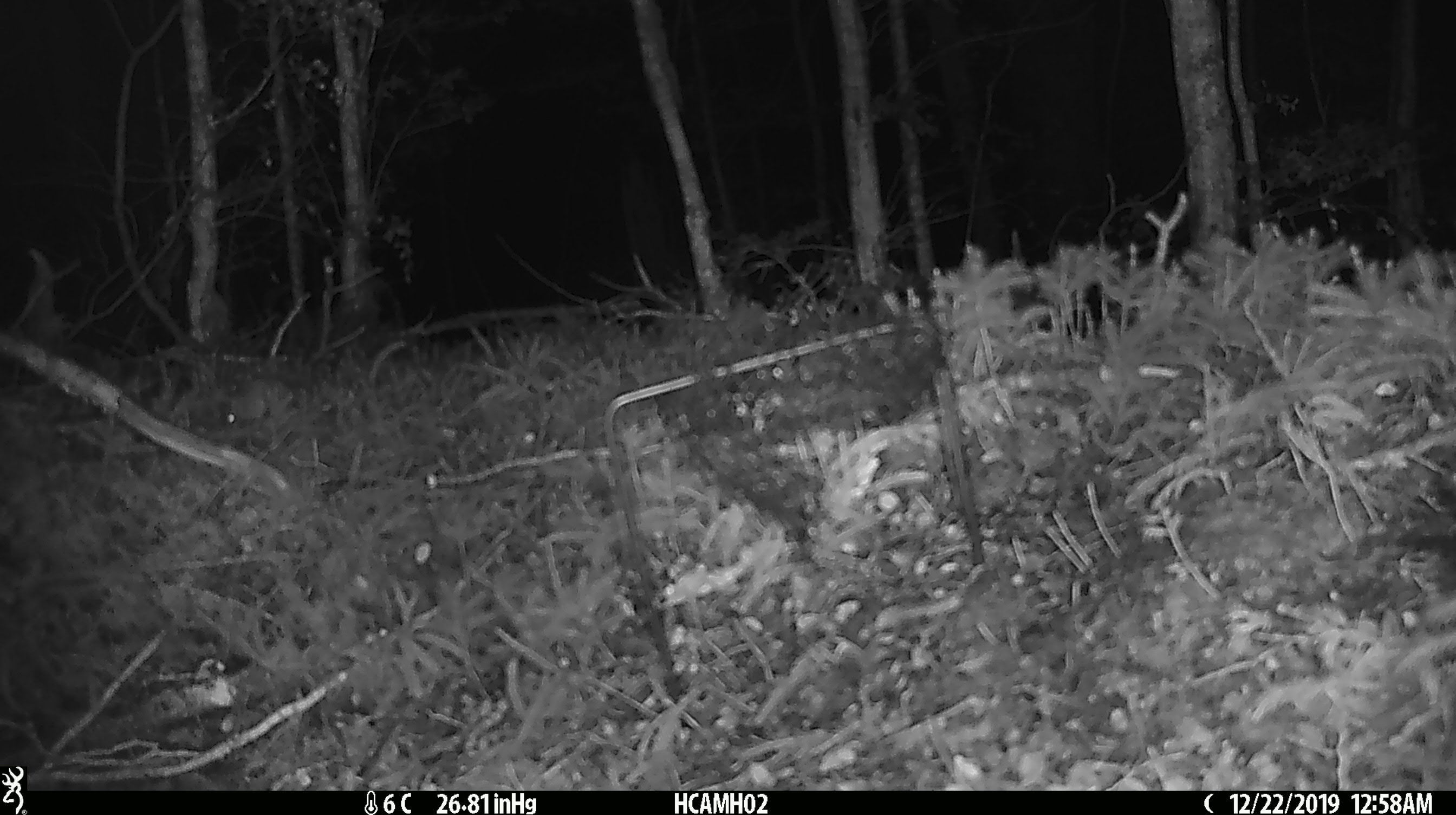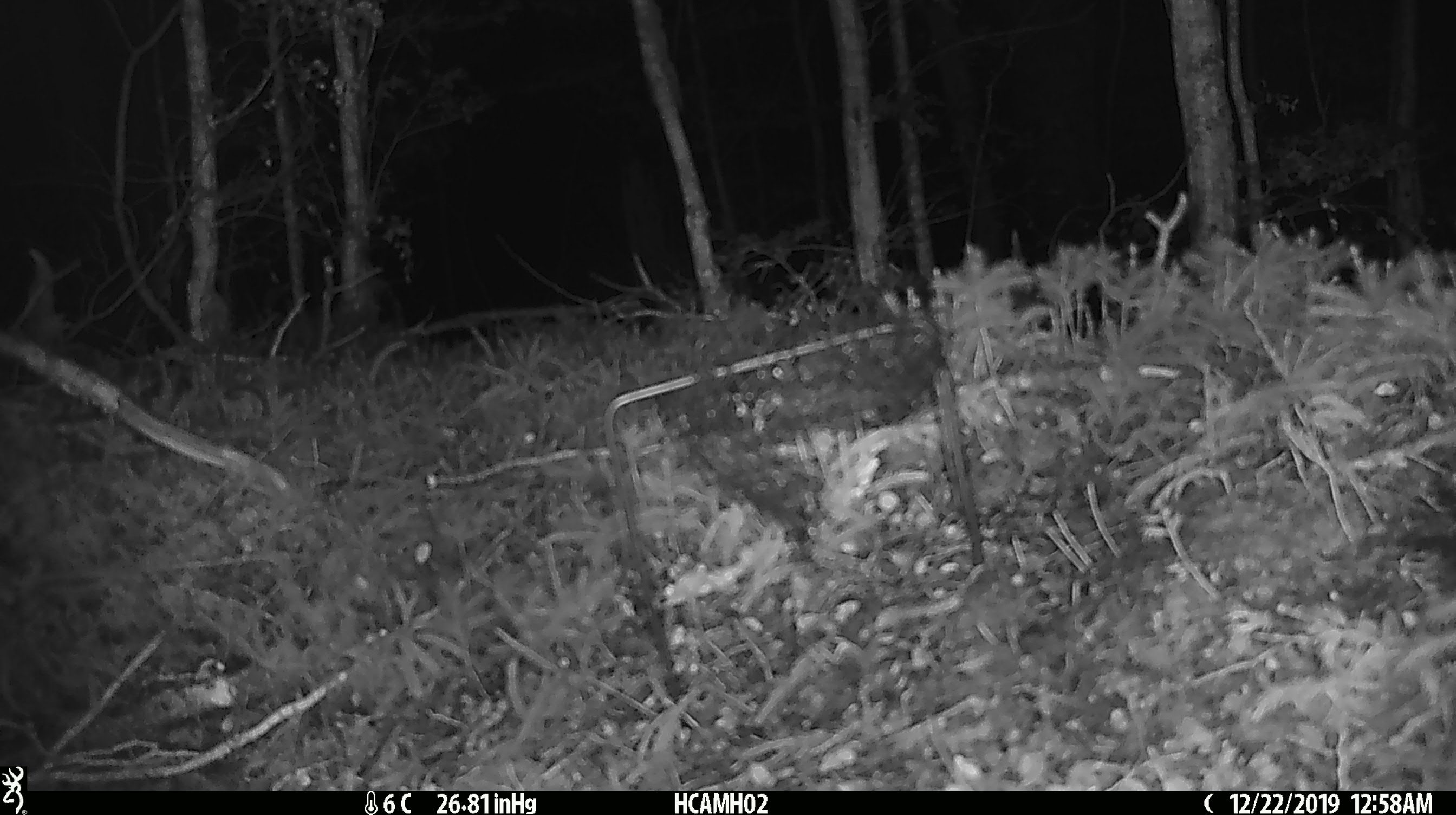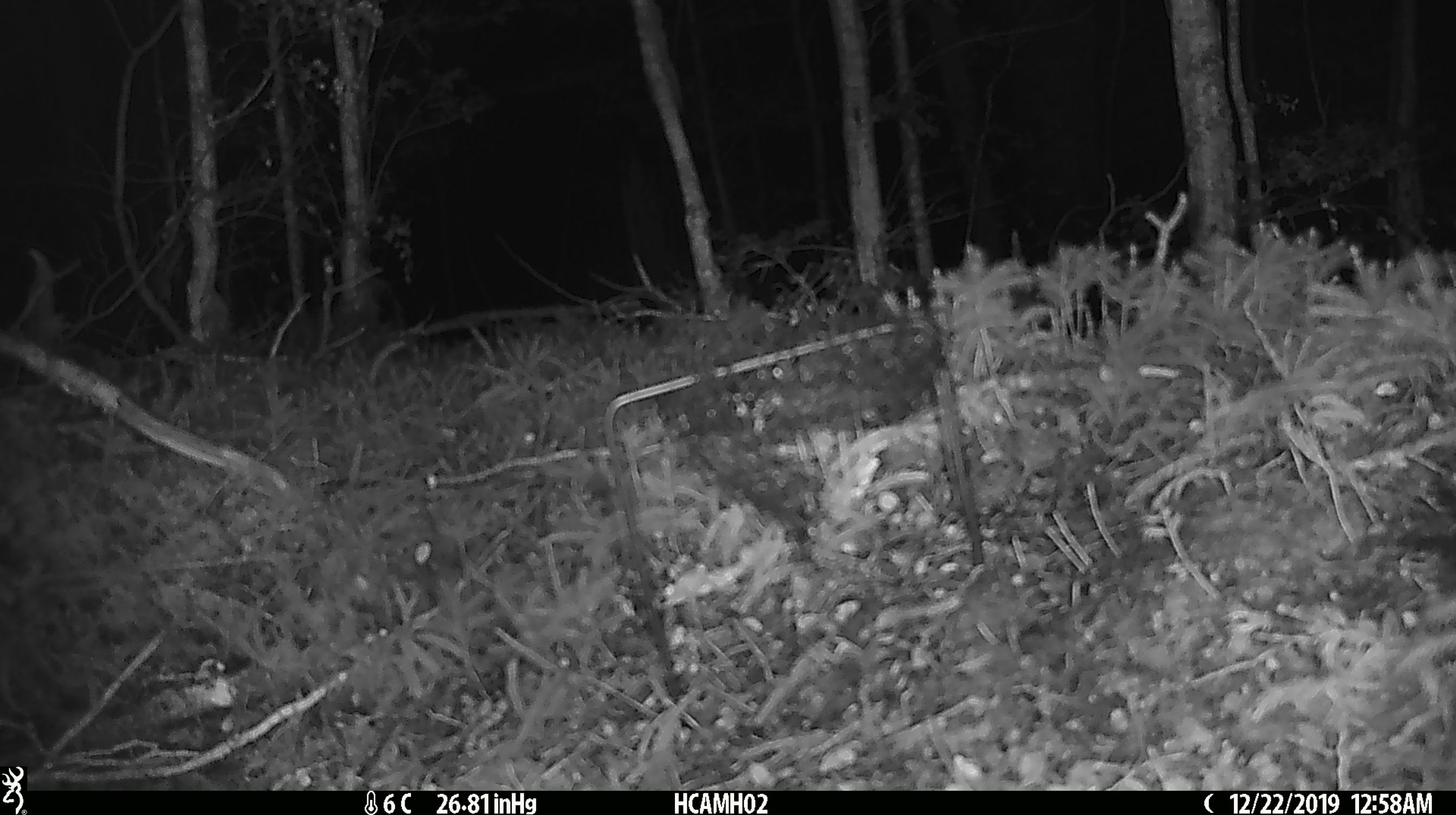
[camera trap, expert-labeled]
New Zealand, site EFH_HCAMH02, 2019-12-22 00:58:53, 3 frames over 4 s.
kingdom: Animalia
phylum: Chordata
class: Mammalia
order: Rodentia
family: Muridae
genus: Mus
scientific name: Mus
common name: mouse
Mouse (Mus).